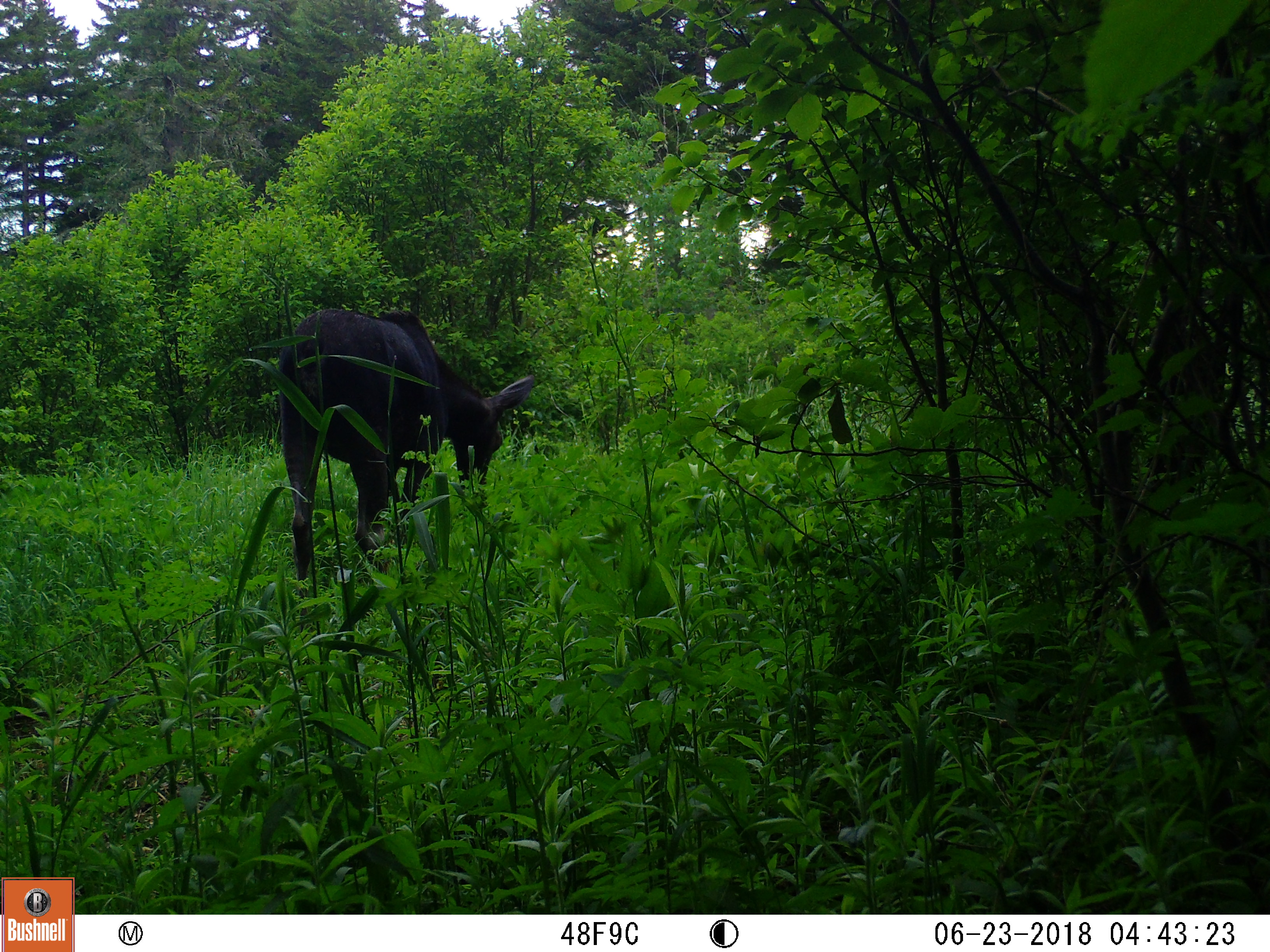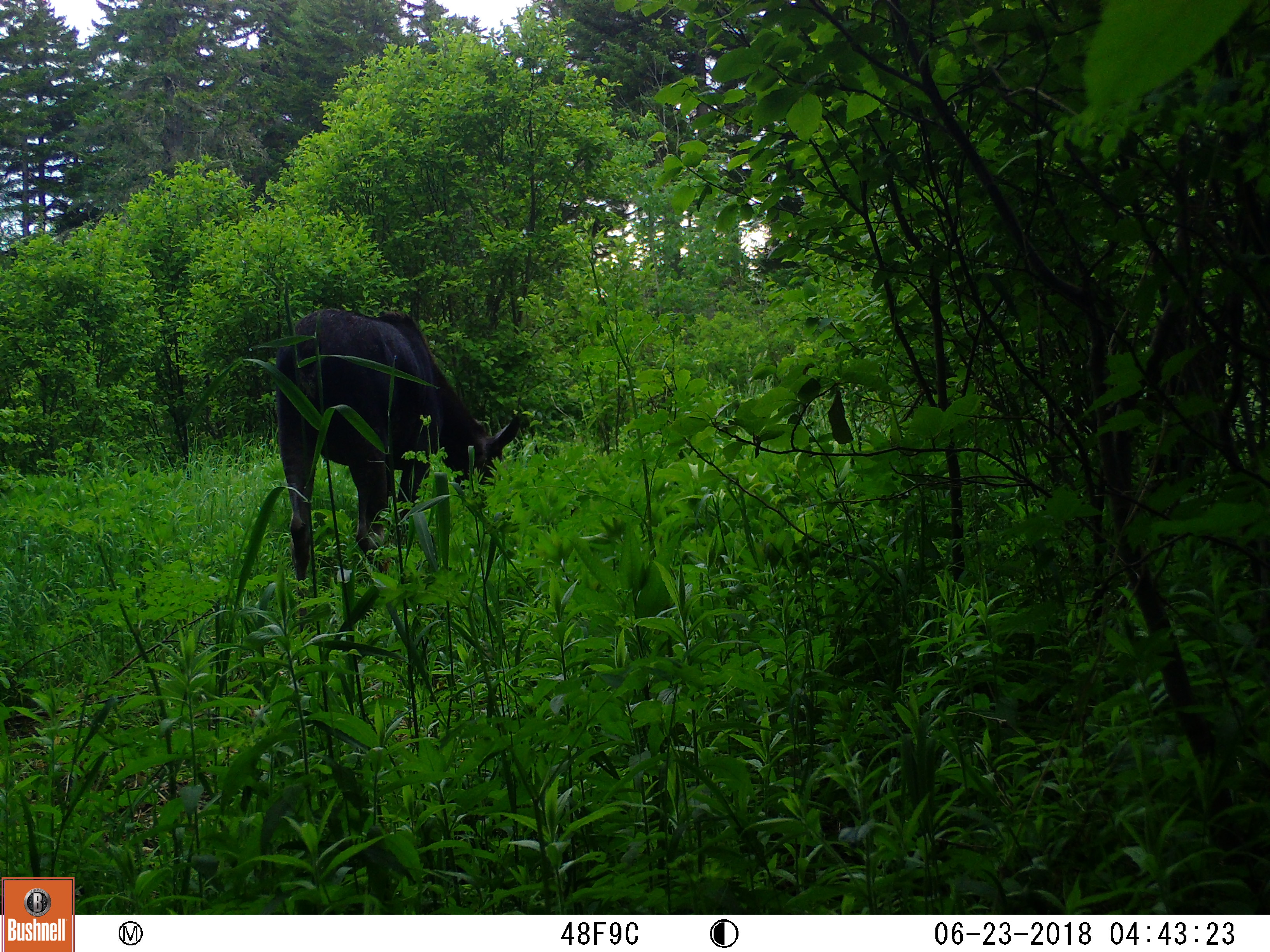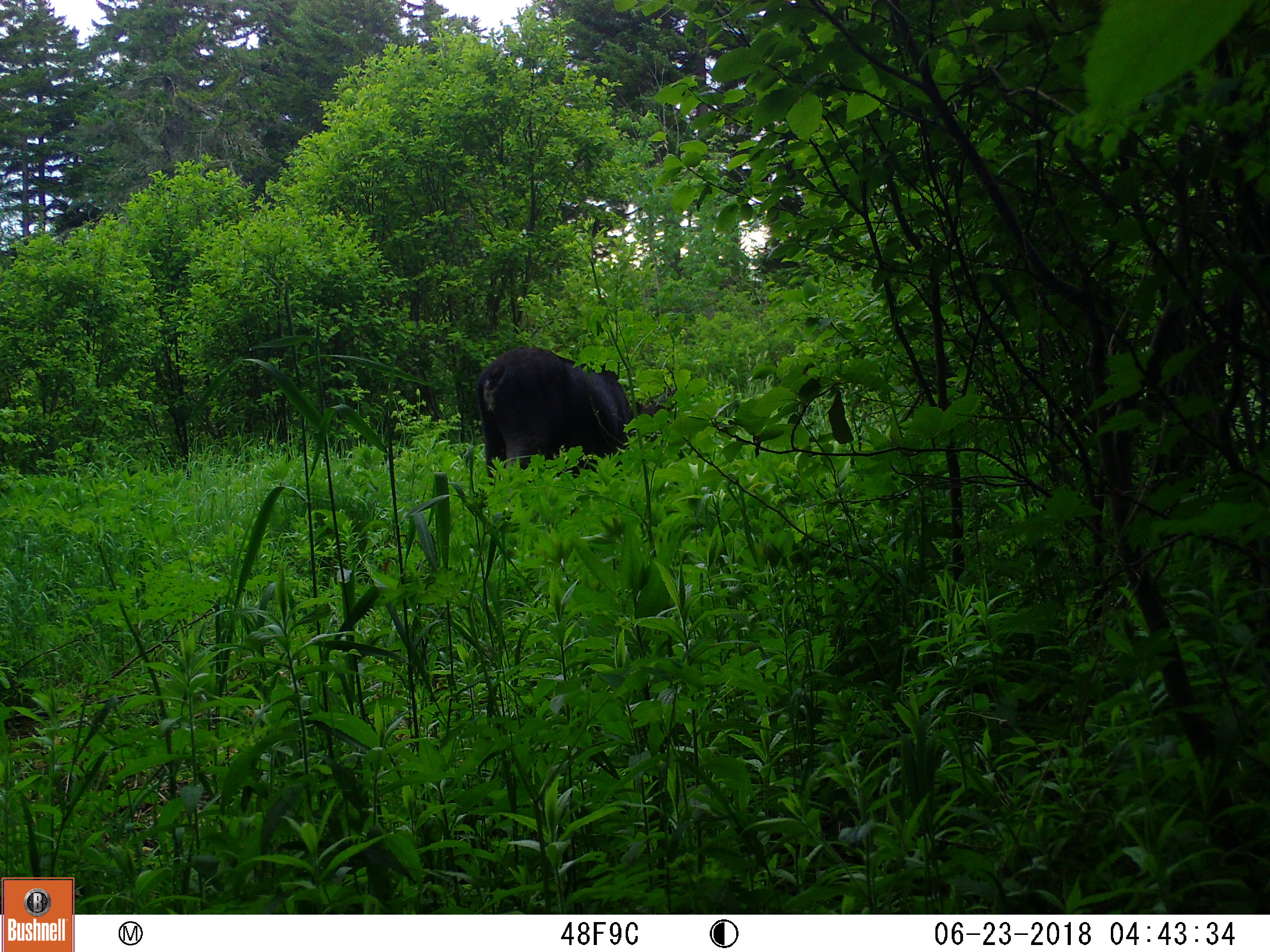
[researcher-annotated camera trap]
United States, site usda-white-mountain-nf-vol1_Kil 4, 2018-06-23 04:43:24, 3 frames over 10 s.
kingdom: Animalia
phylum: Chordata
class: Mammalia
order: Artiodactyla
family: Cervidae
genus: Alces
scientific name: Alces alces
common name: moose